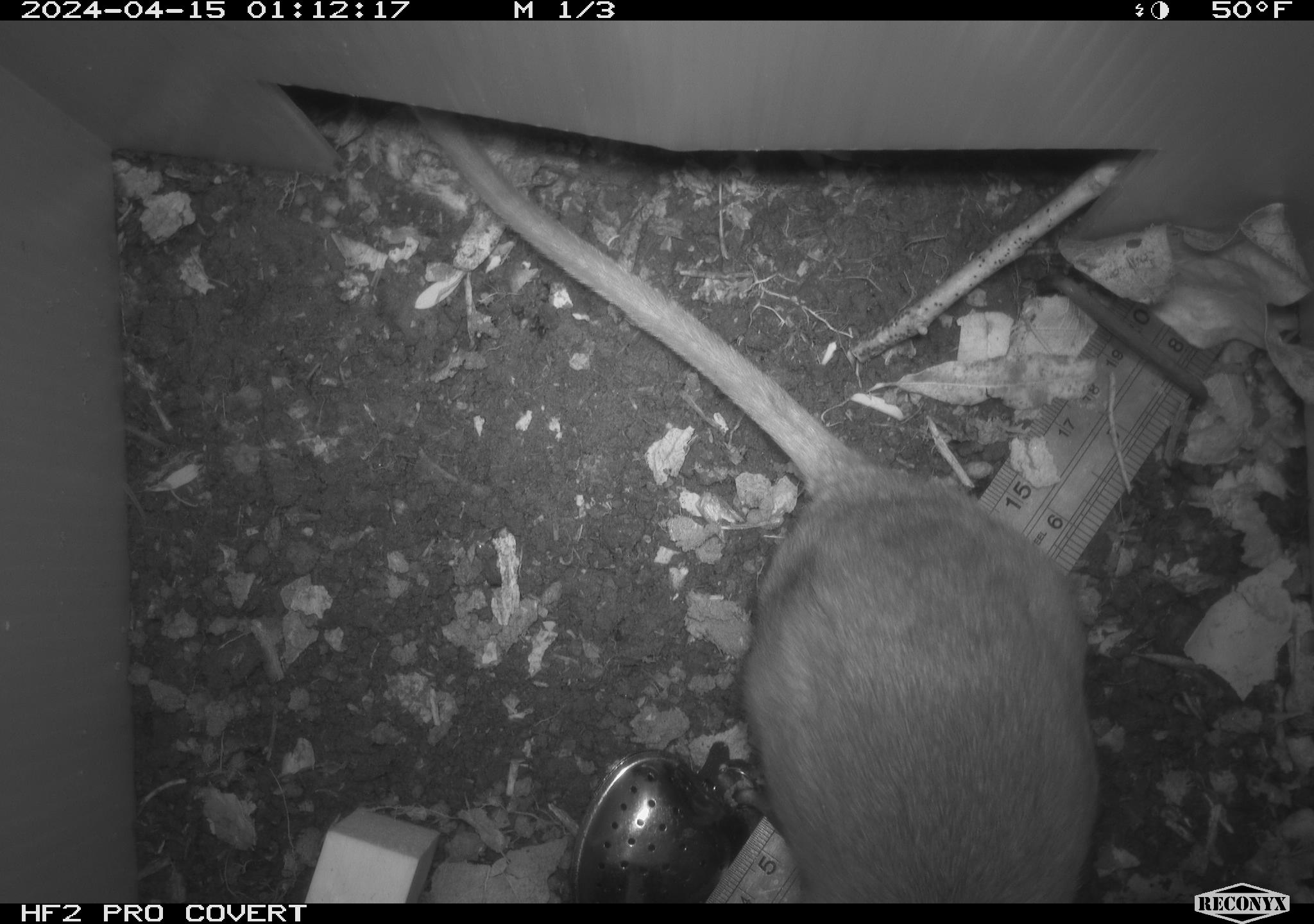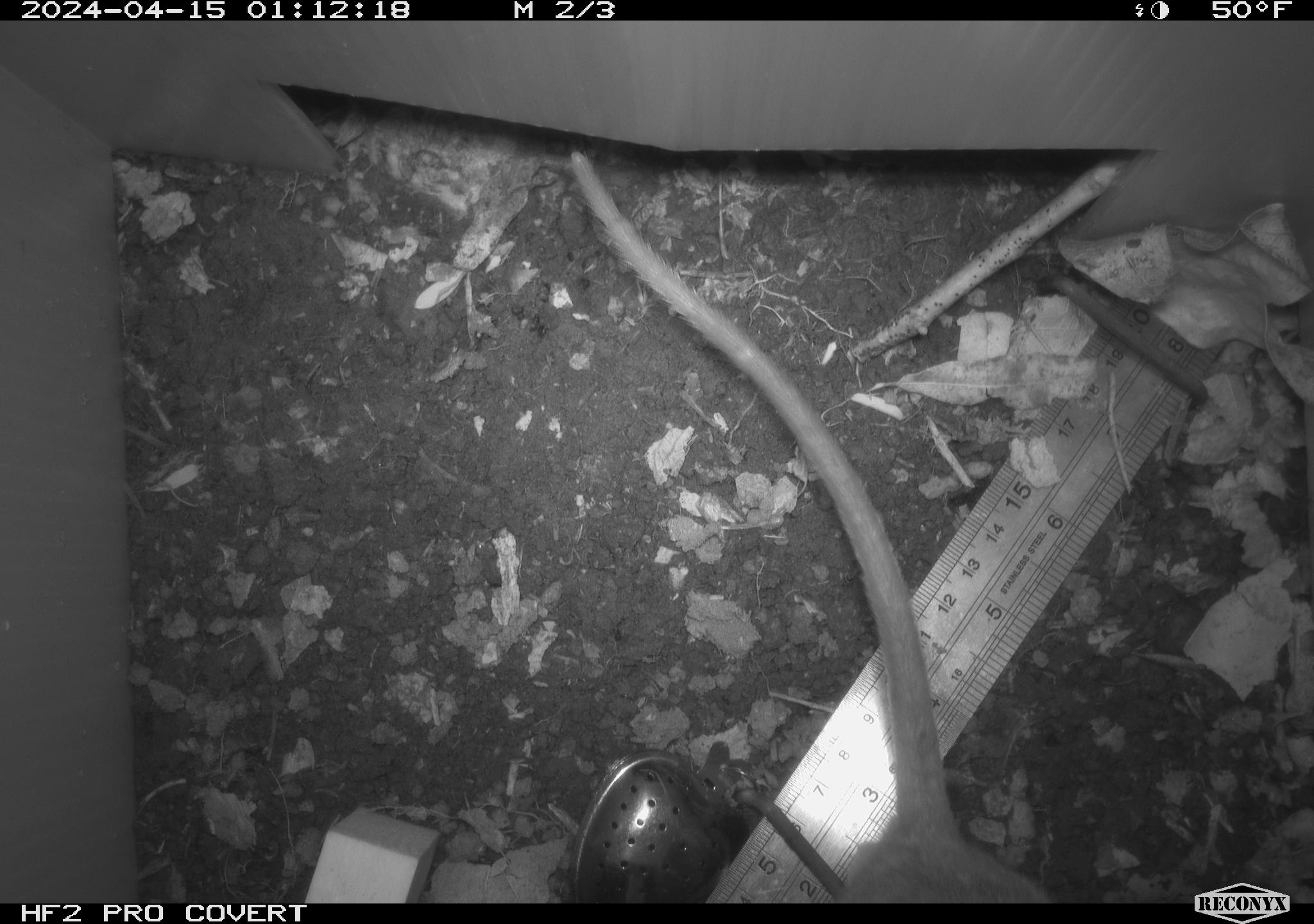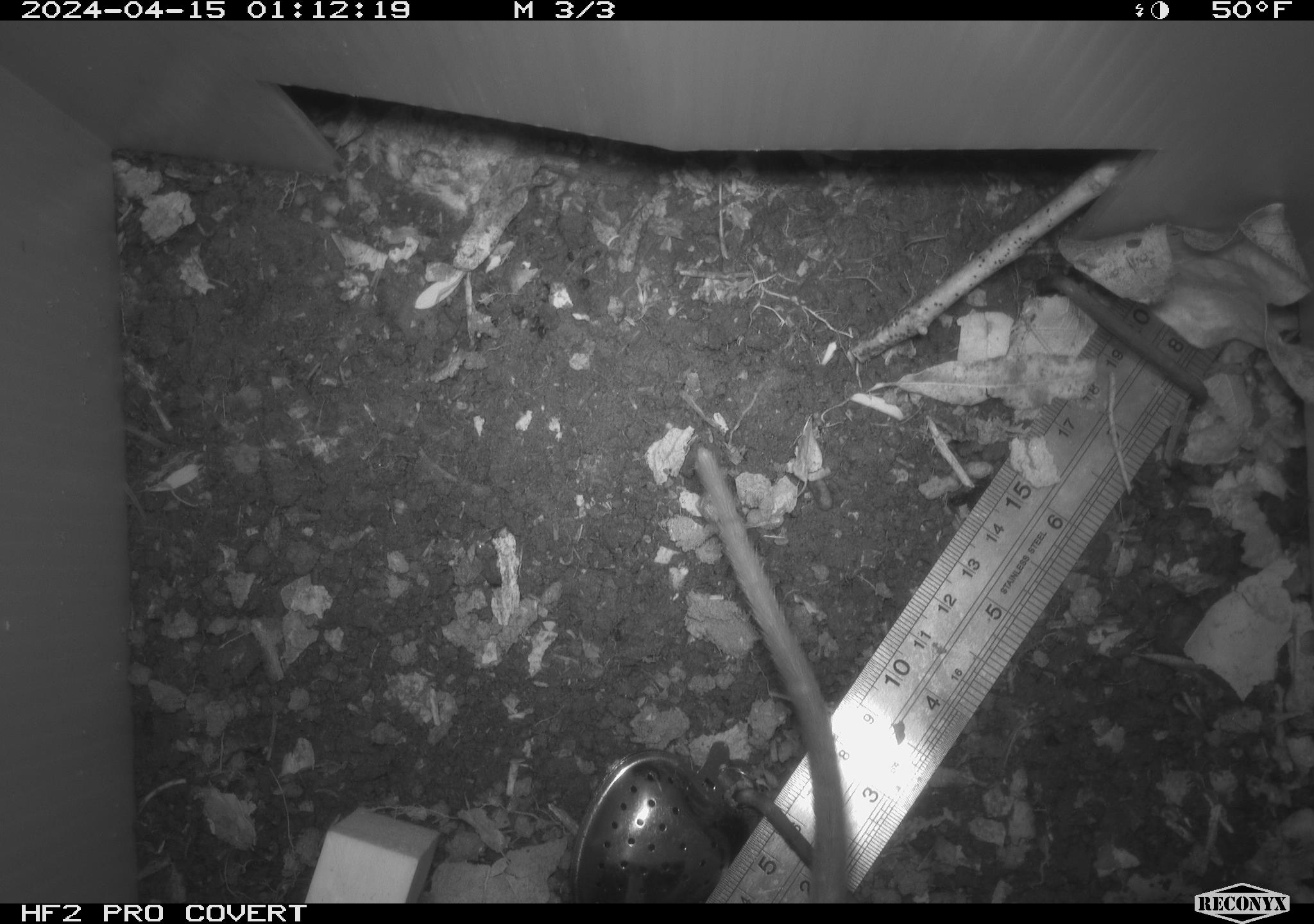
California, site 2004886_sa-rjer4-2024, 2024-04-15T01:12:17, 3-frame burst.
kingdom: Animalia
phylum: Chordata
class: Mammalia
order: Rodentia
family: Cricetidae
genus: Neotoma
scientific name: Neotoma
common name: pack rat or woodrat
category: neotoma species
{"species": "neotoma species (pack rat or woodrat) (Neotoma)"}